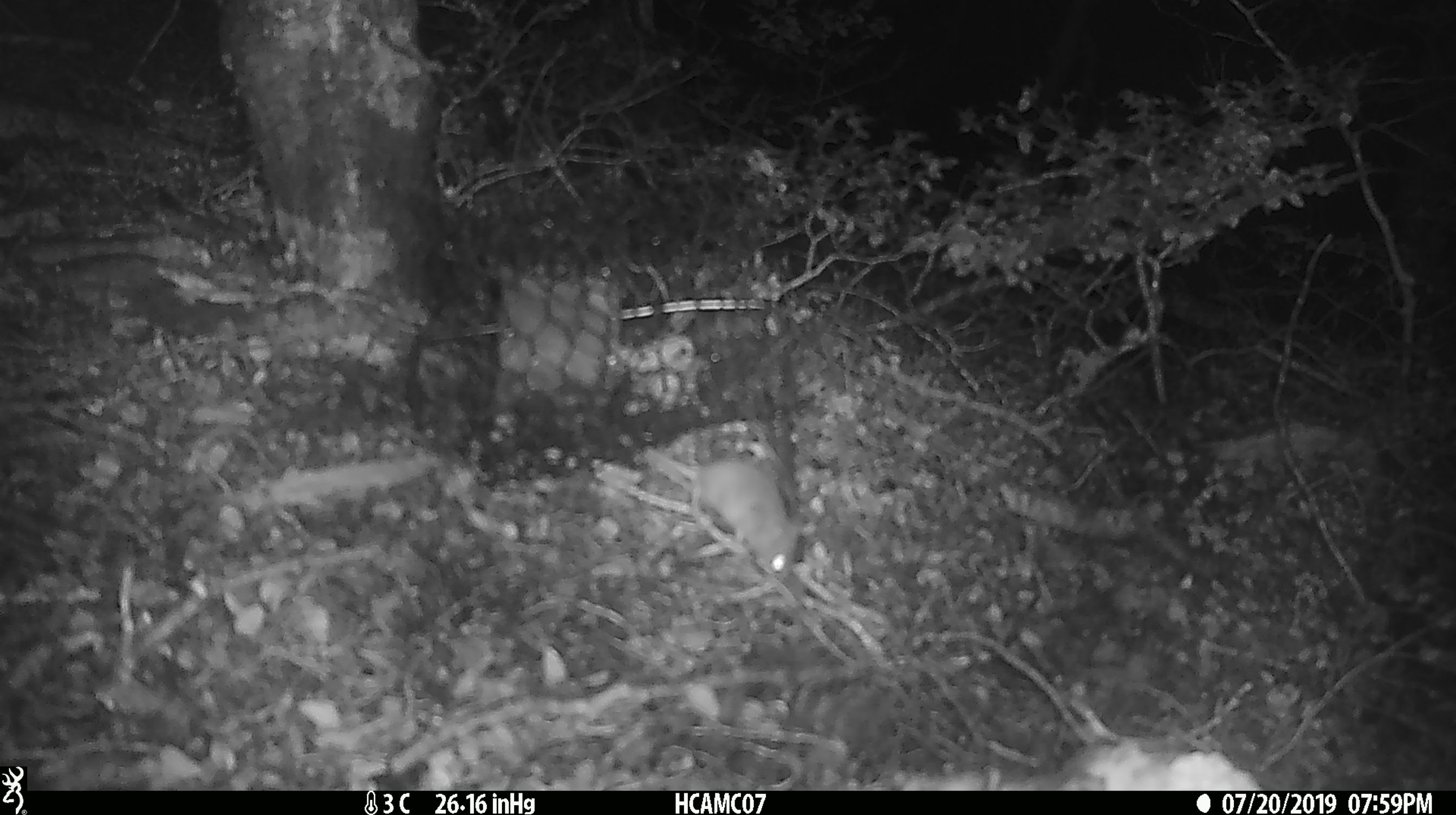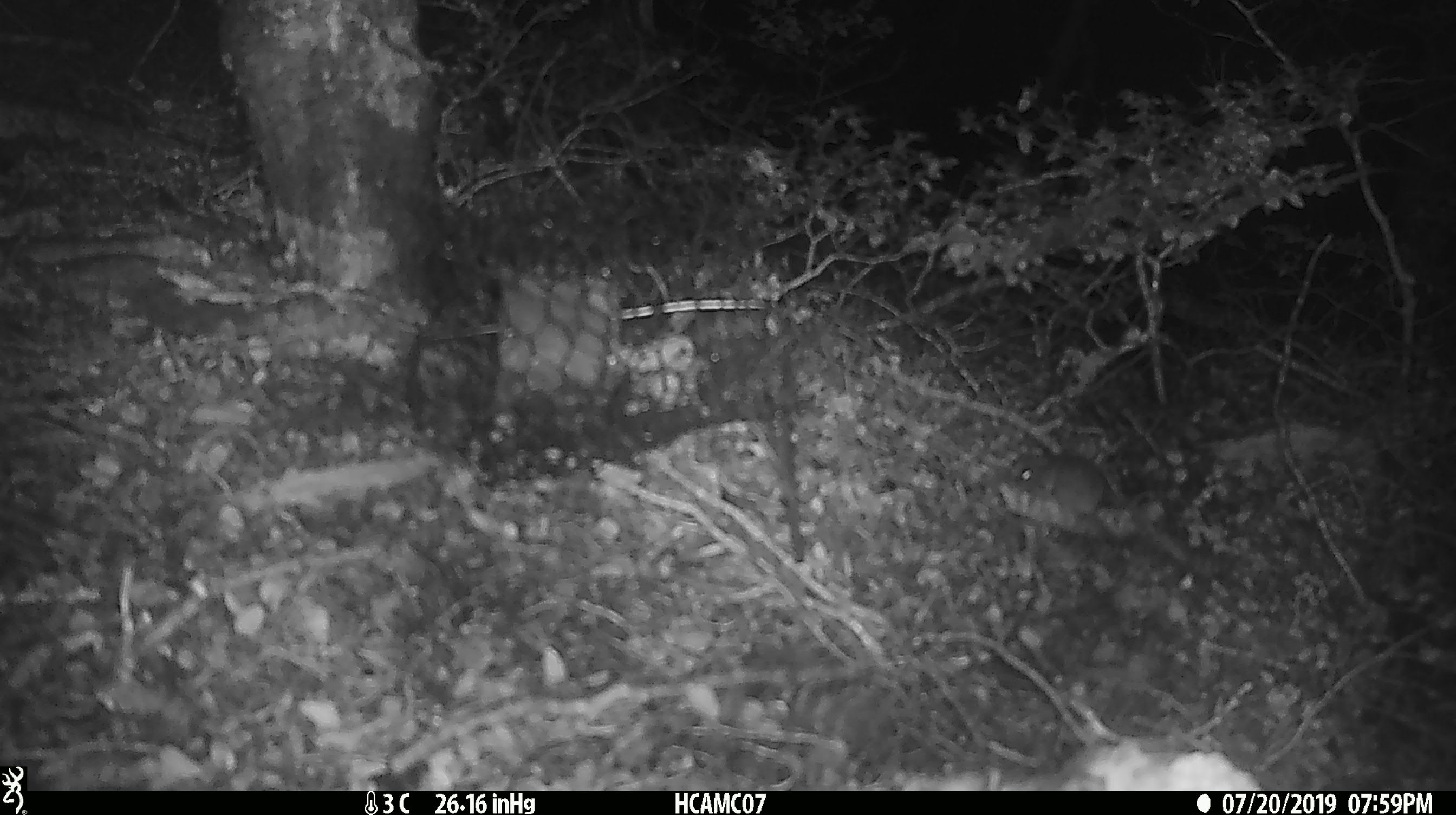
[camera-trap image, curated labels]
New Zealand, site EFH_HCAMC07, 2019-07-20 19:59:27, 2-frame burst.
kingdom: Animalia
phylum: Chordata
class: Mammalia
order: Rodentia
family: Muridae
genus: Mus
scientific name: Mus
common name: mouse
Mouse (Mus).